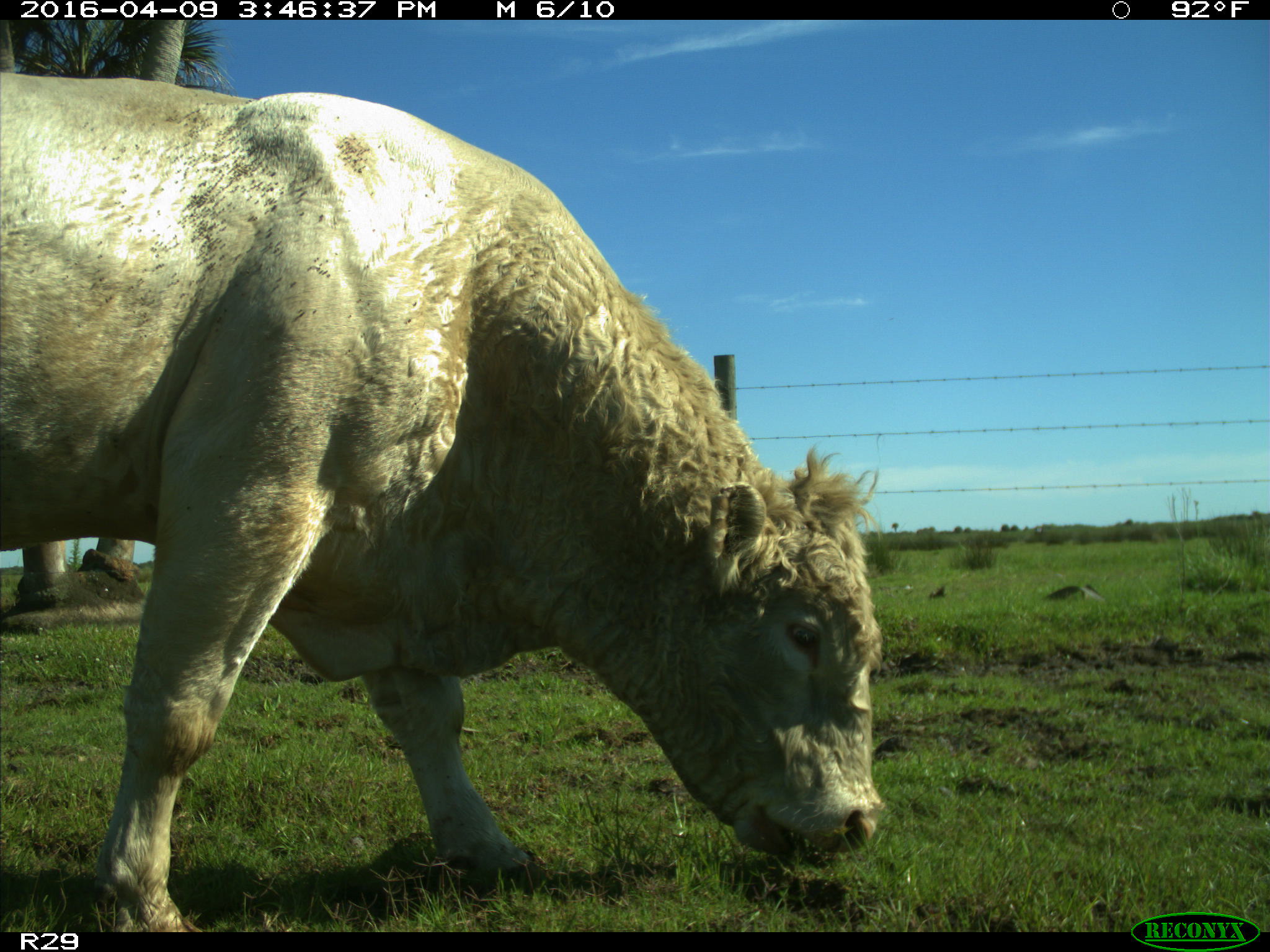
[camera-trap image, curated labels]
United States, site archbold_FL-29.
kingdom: Animalia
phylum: Chordata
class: Mammalia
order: Artiodactyla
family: Bovidae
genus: Bos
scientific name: Bos taurus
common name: domestic cow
Bos taurus (domestic cow).